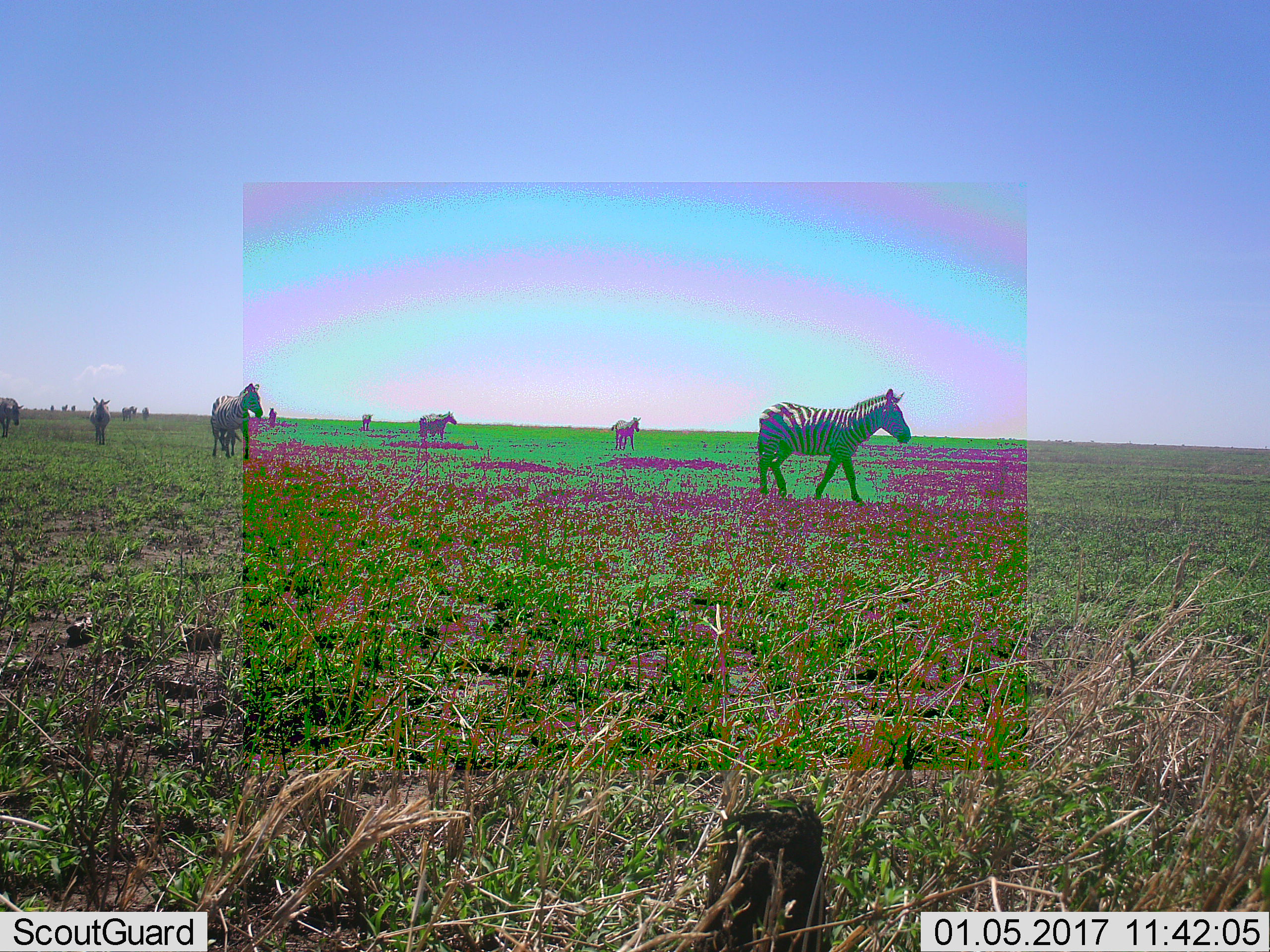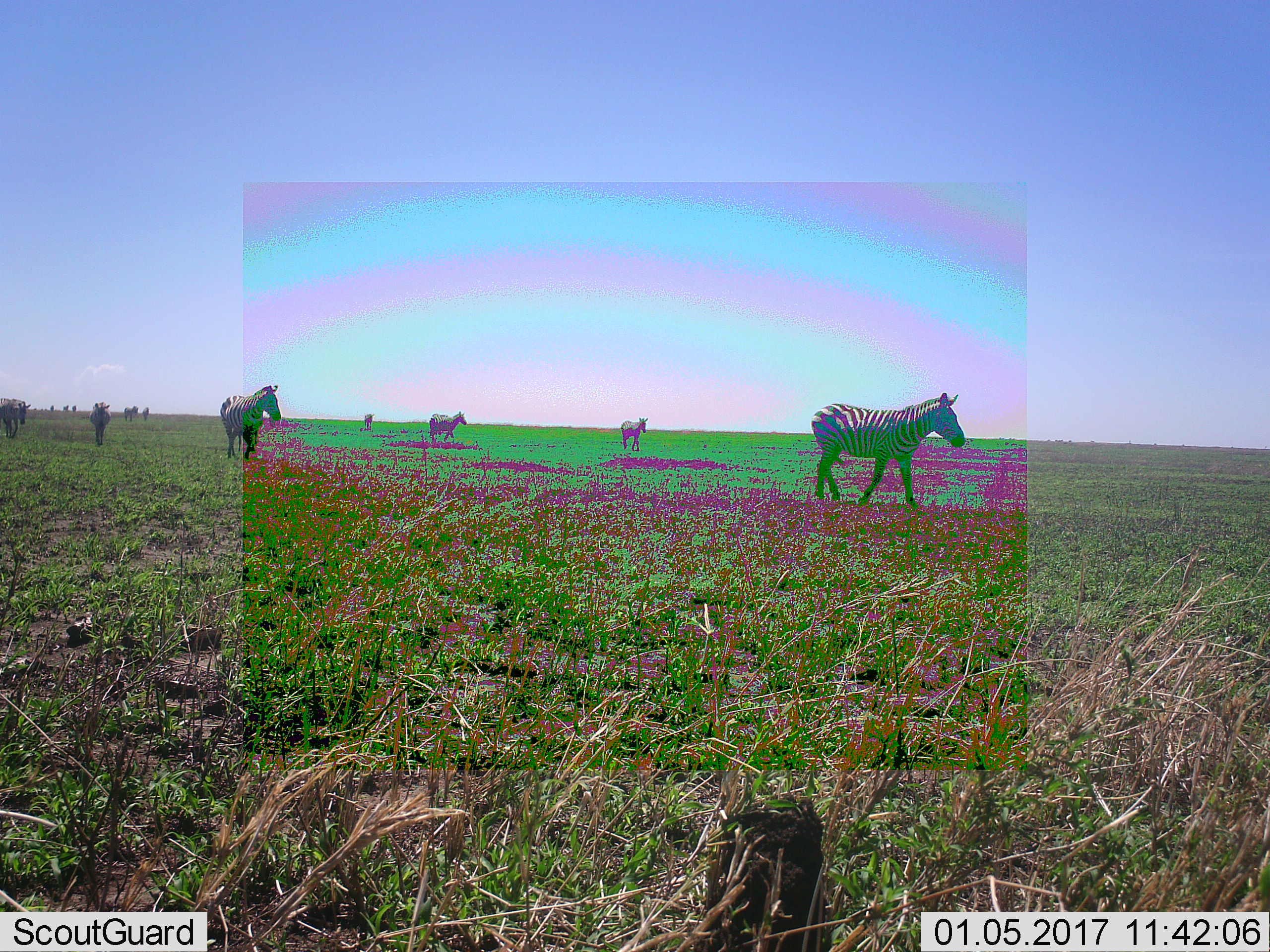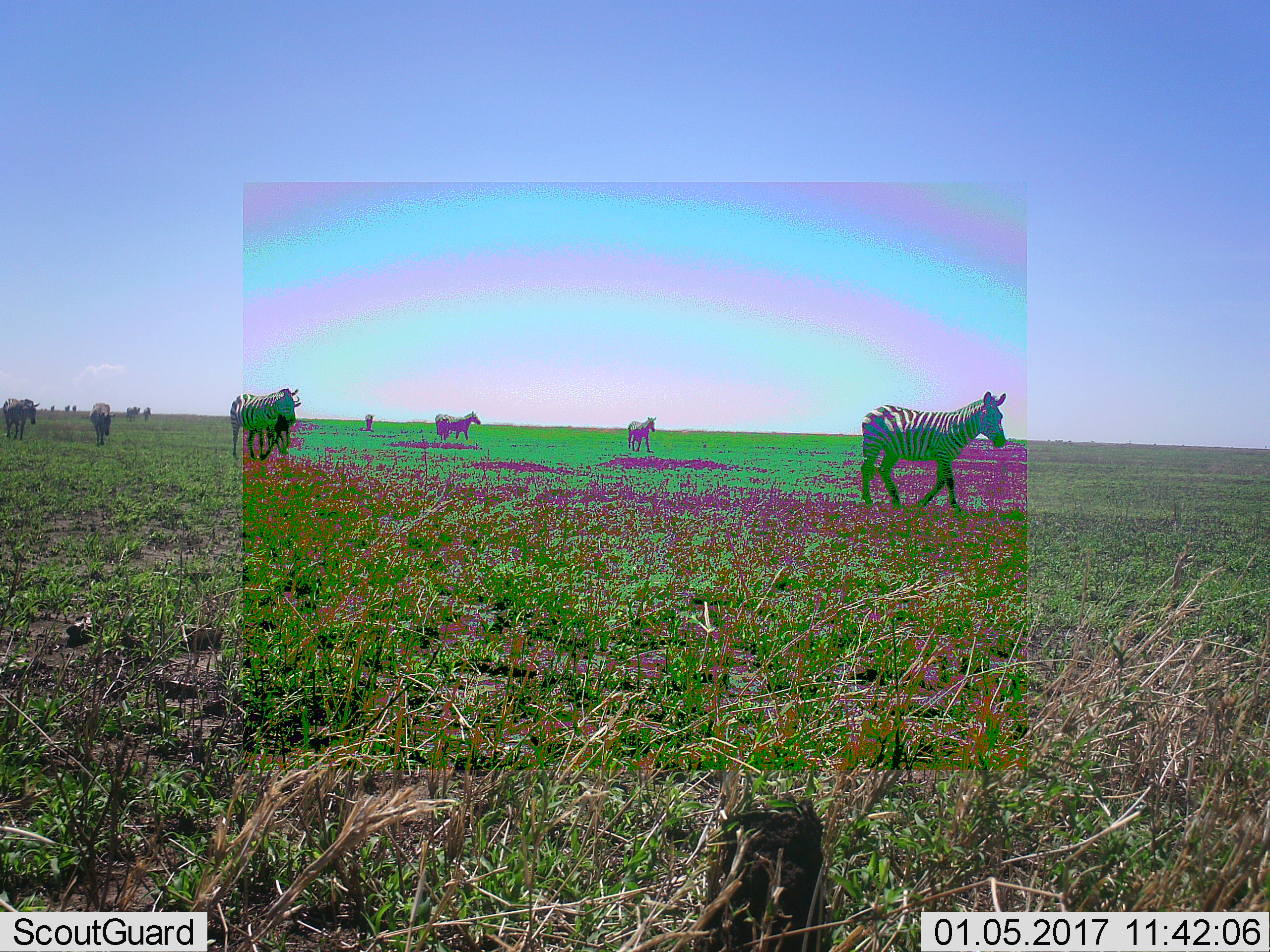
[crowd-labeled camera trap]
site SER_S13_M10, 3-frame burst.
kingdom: Animalia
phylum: Chordata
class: Mammalia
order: Perissodactyla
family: Equidae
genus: Equus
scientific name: Equus quagga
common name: plains zebra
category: zebraplains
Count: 11-50.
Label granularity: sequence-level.